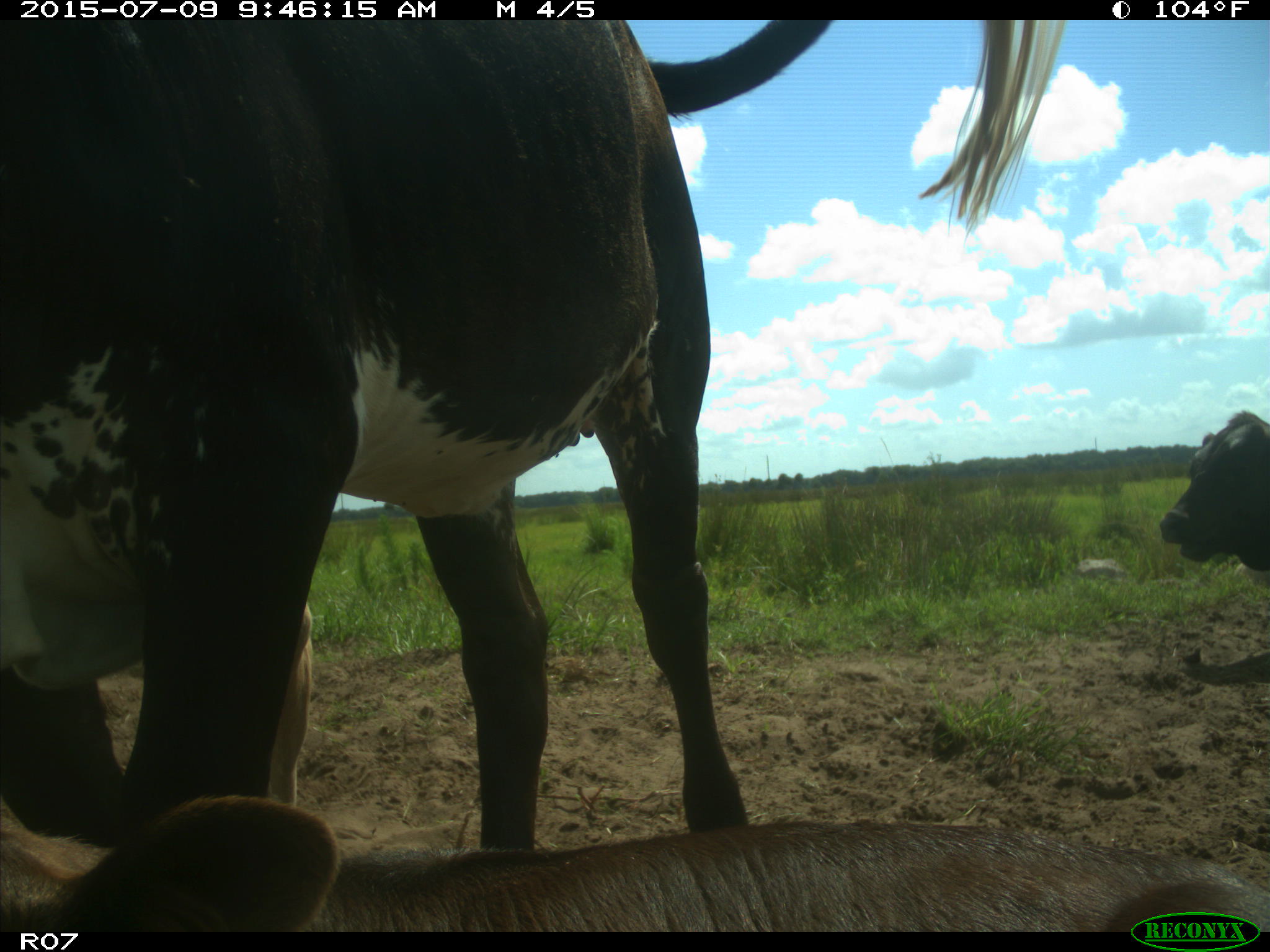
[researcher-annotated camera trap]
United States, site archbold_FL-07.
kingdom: Animalia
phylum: Chordata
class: Mammalia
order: Artiodactyla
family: Bovidae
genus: Bos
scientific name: Bos taurus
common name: domestic cow